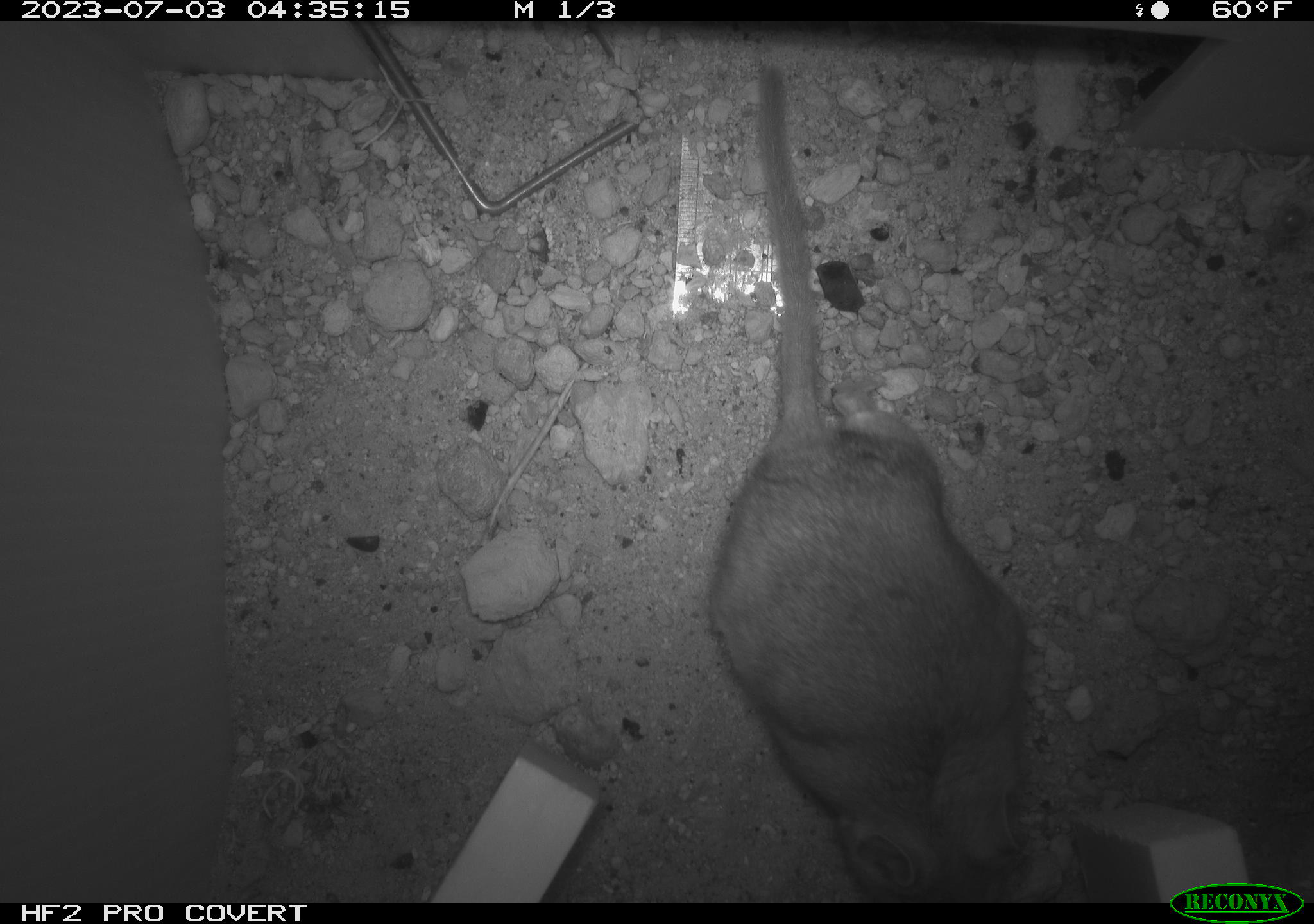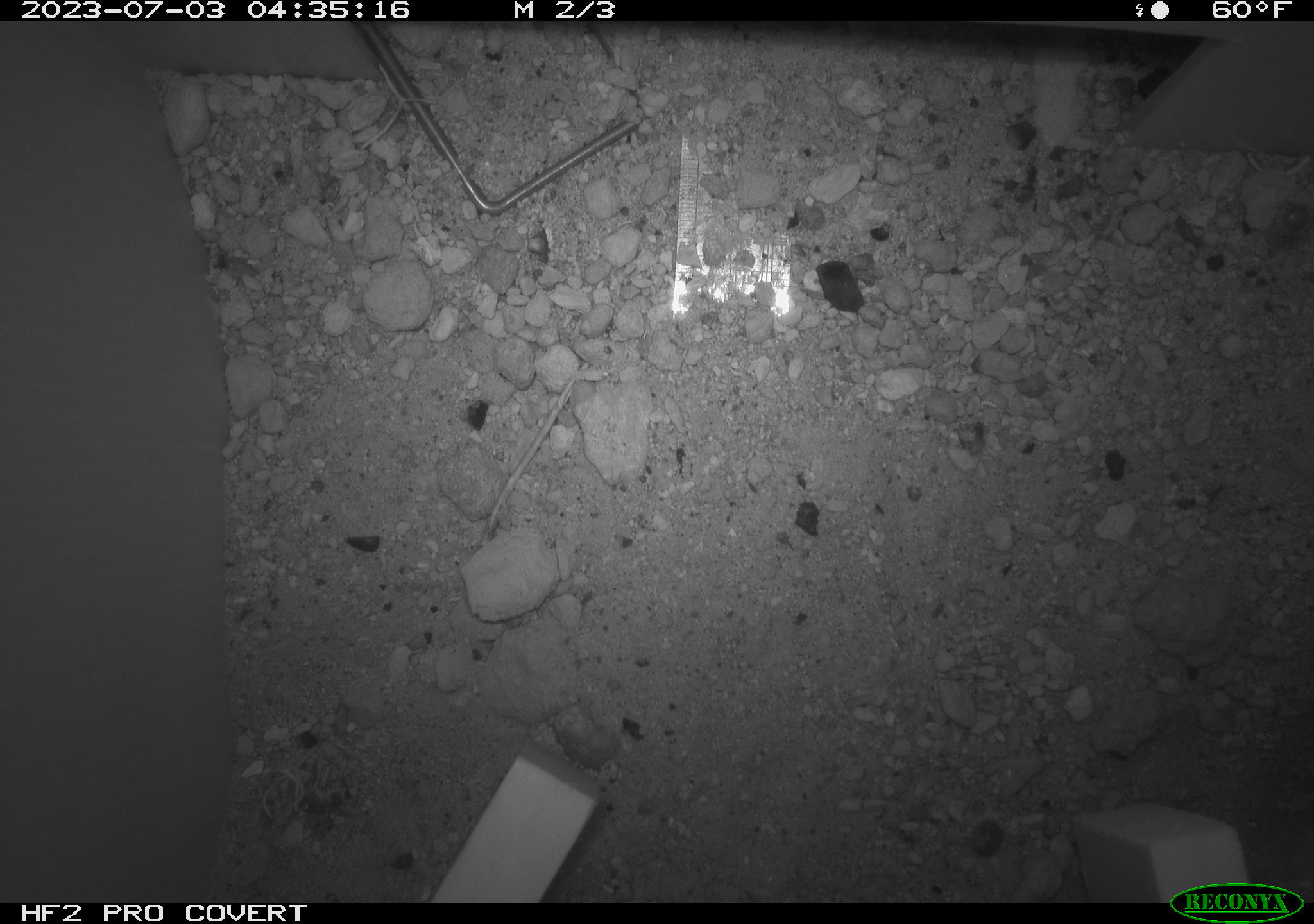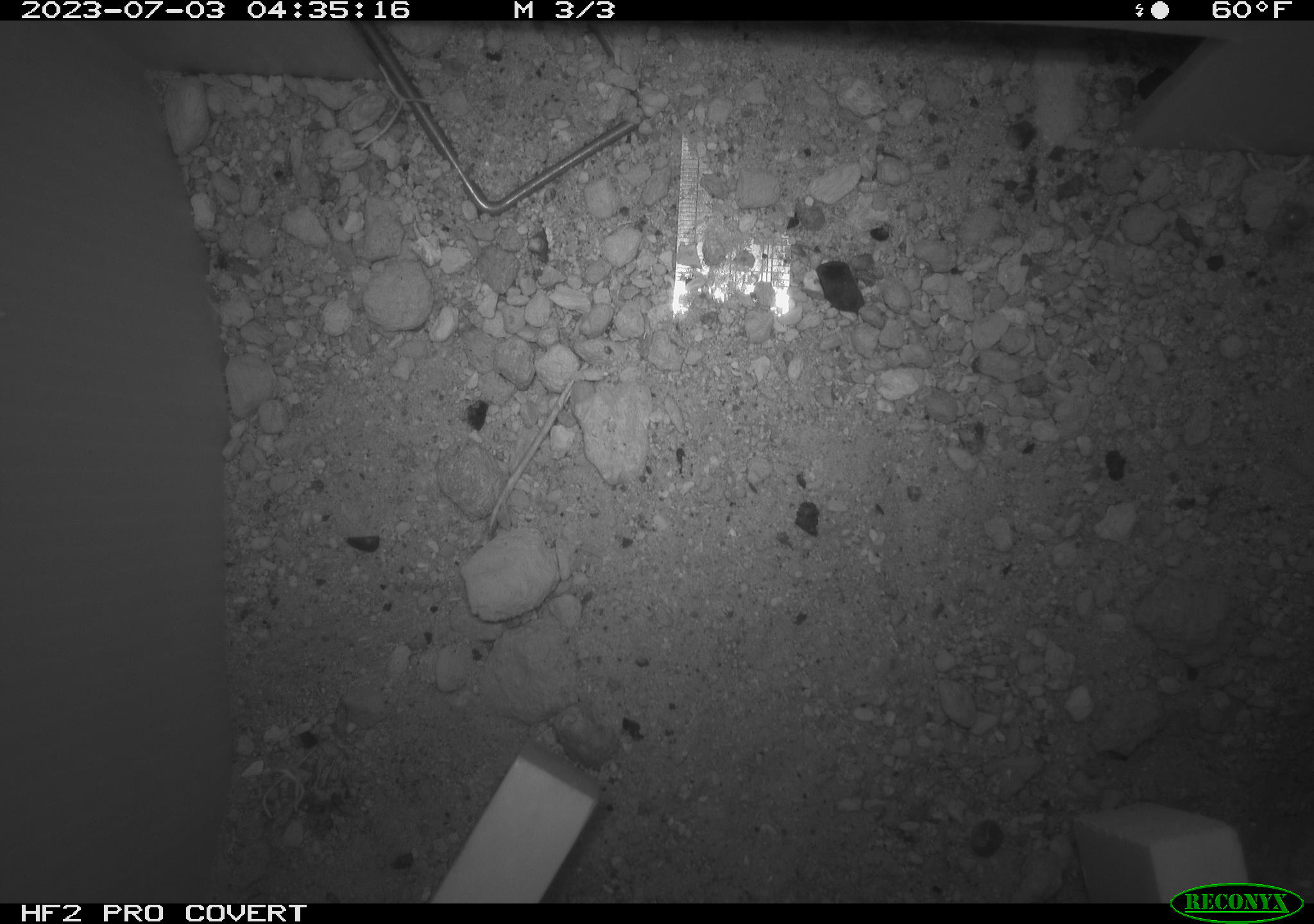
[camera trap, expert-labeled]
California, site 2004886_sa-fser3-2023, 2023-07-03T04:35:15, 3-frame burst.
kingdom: Animalia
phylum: Chordata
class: Mammalia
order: Rodentia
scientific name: Rodentia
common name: mouse species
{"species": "mouse species (Rodentia)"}